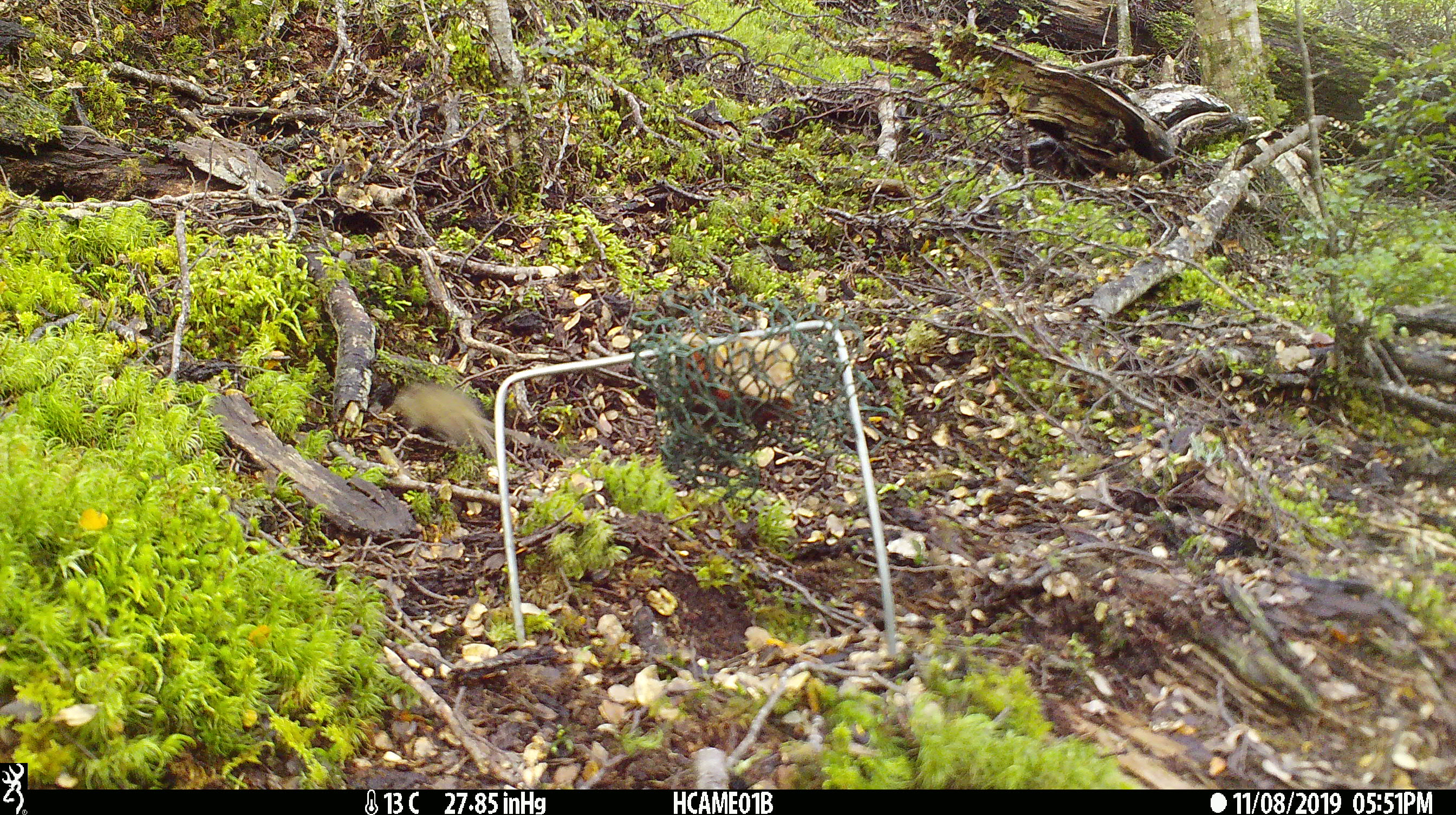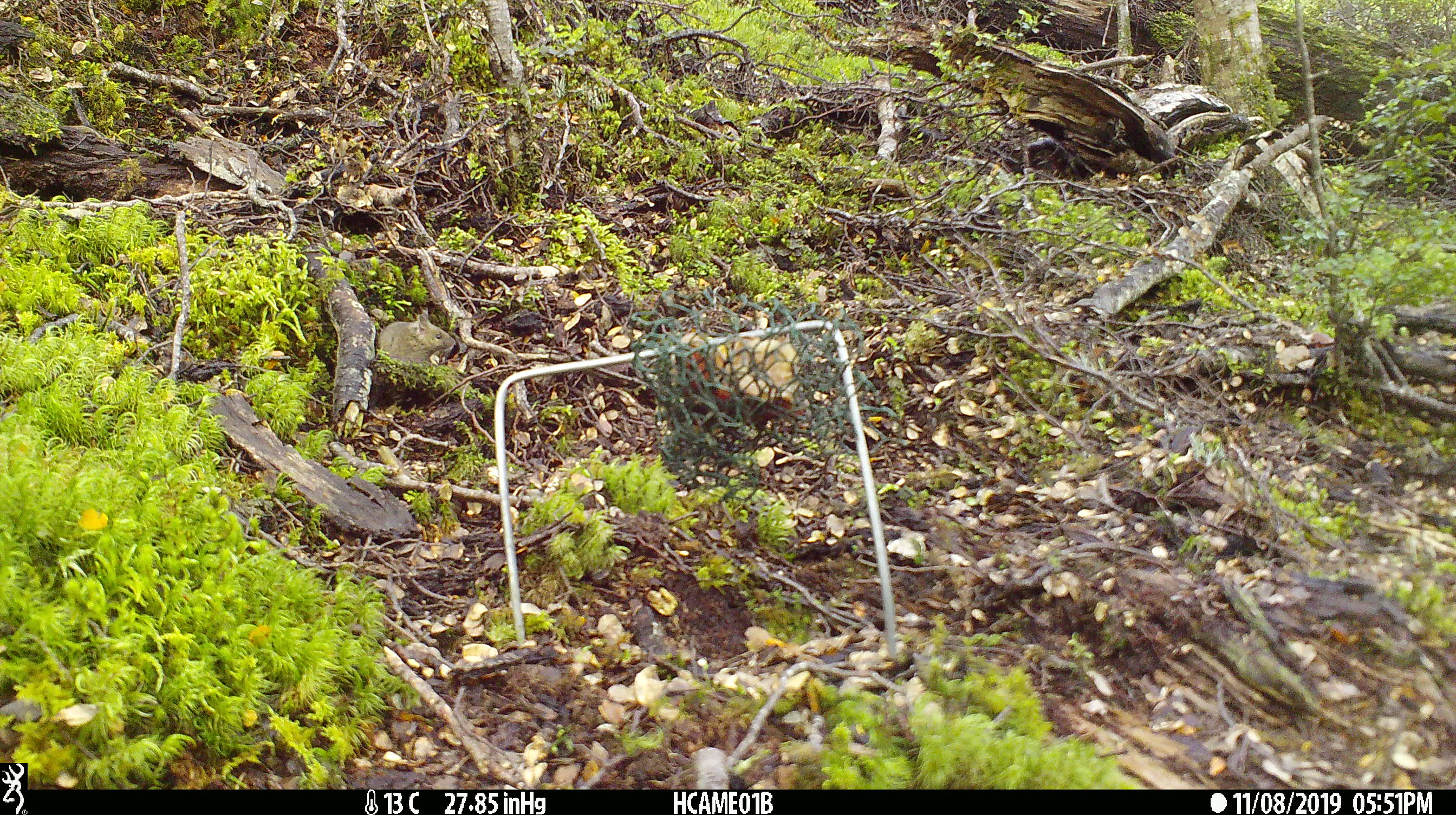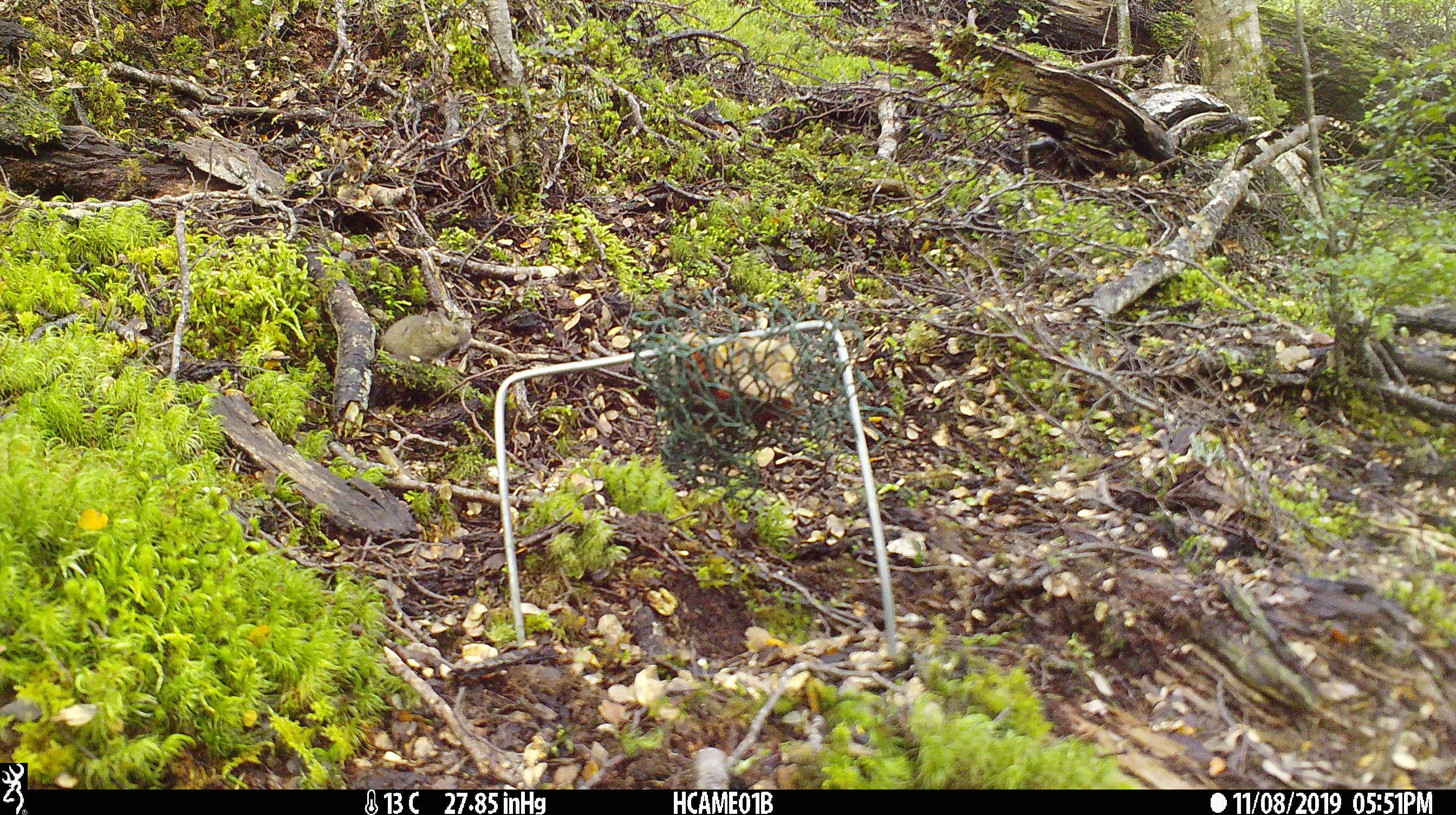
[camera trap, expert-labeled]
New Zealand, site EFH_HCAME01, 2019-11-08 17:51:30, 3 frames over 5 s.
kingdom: Animalia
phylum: Chordata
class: Mammalia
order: Rodentia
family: Muridae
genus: Mus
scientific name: Mus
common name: mouse